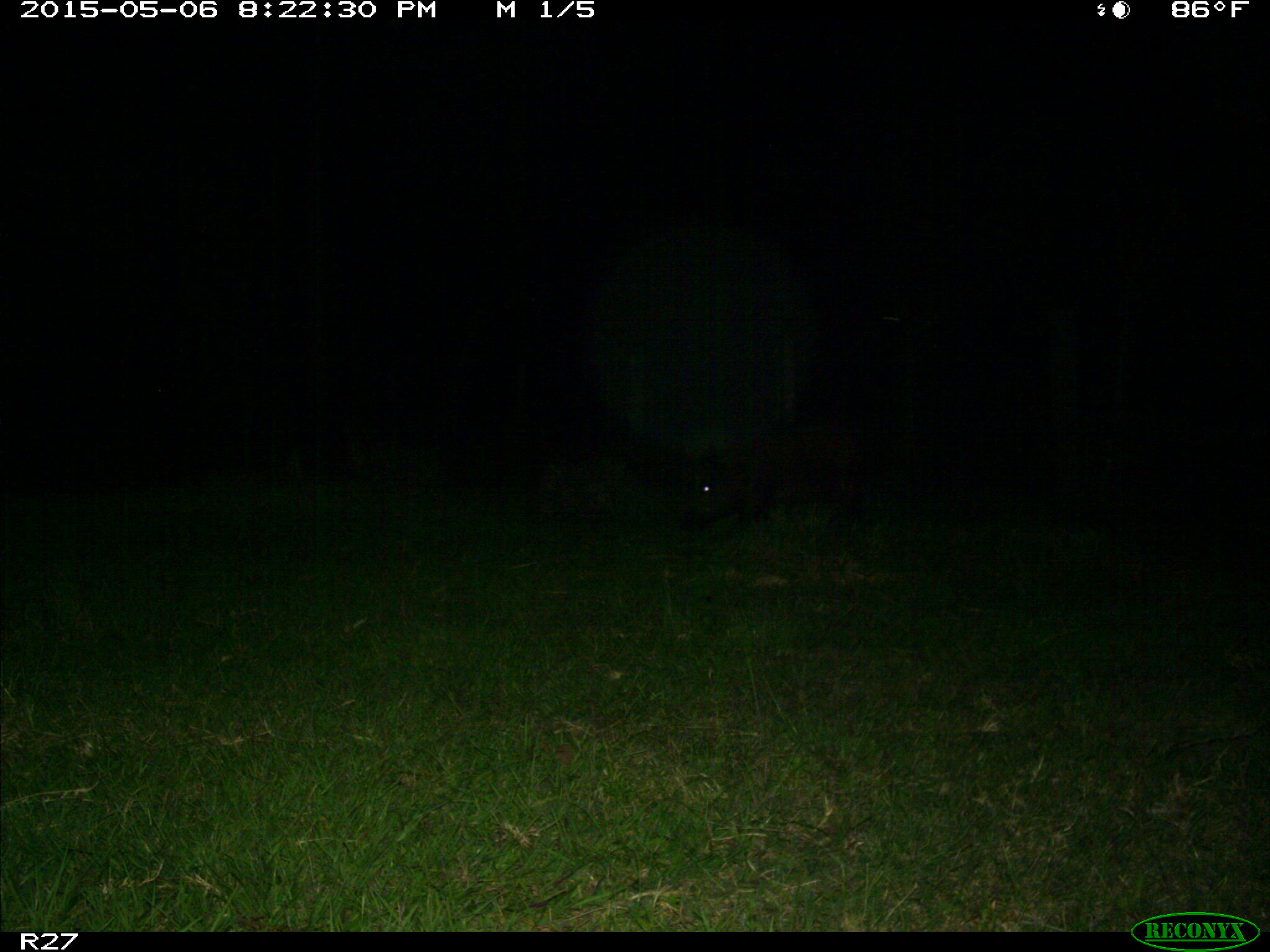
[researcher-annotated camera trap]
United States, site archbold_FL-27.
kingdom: Animalia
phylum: Chordata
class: Mammalia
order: Artiodactyla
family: Suidae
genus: Sus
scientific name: Sus scrofa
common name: wild boar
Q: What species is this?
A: Sus scrofa (wild boar).